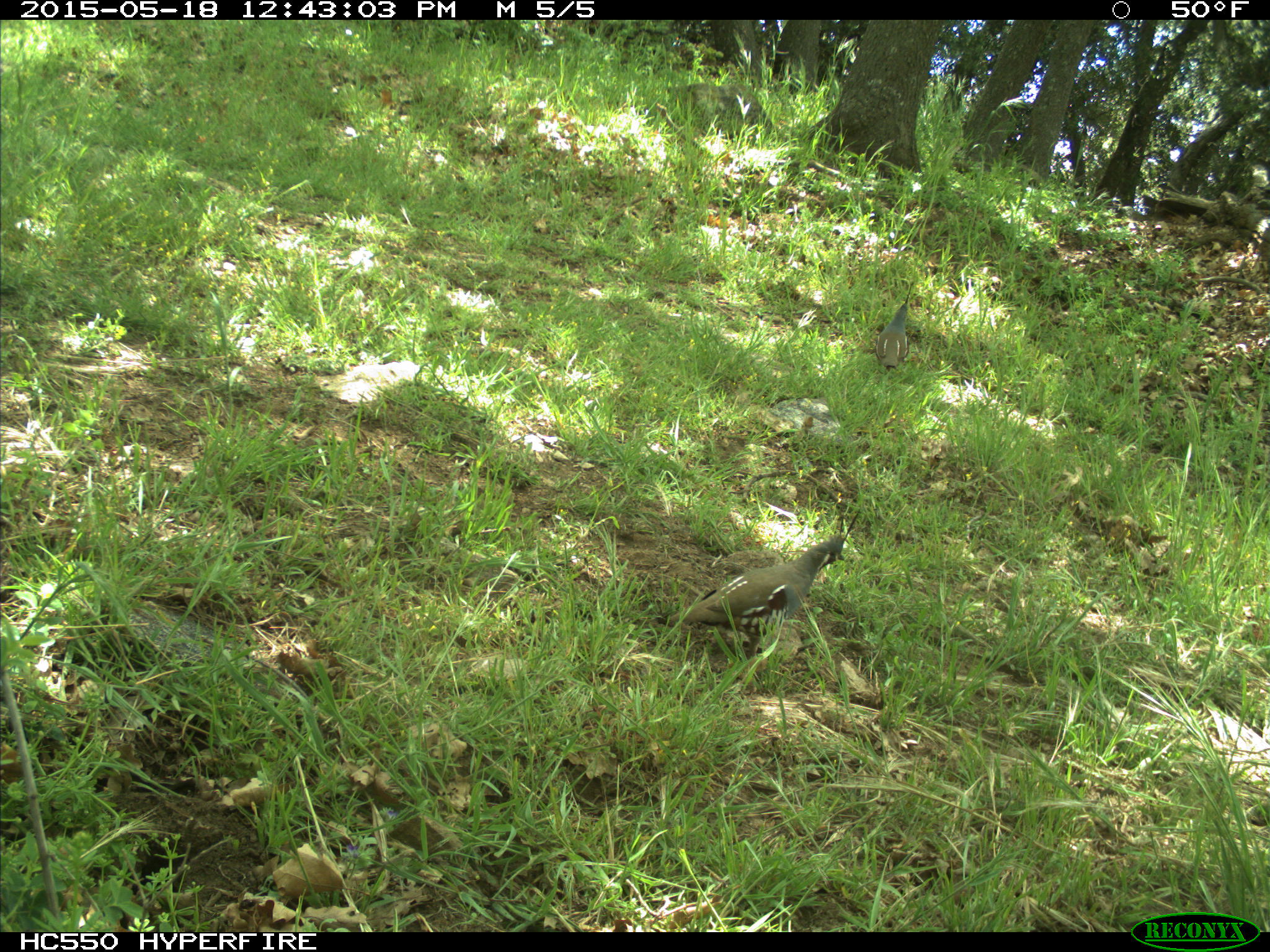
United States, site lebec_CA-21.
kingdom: Animalia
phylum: Chordata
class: Aves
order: Galliformes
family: Odontophoridae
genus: Callipepla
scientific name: Callipepla californica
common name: california quail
Callipepla californica (california quail).